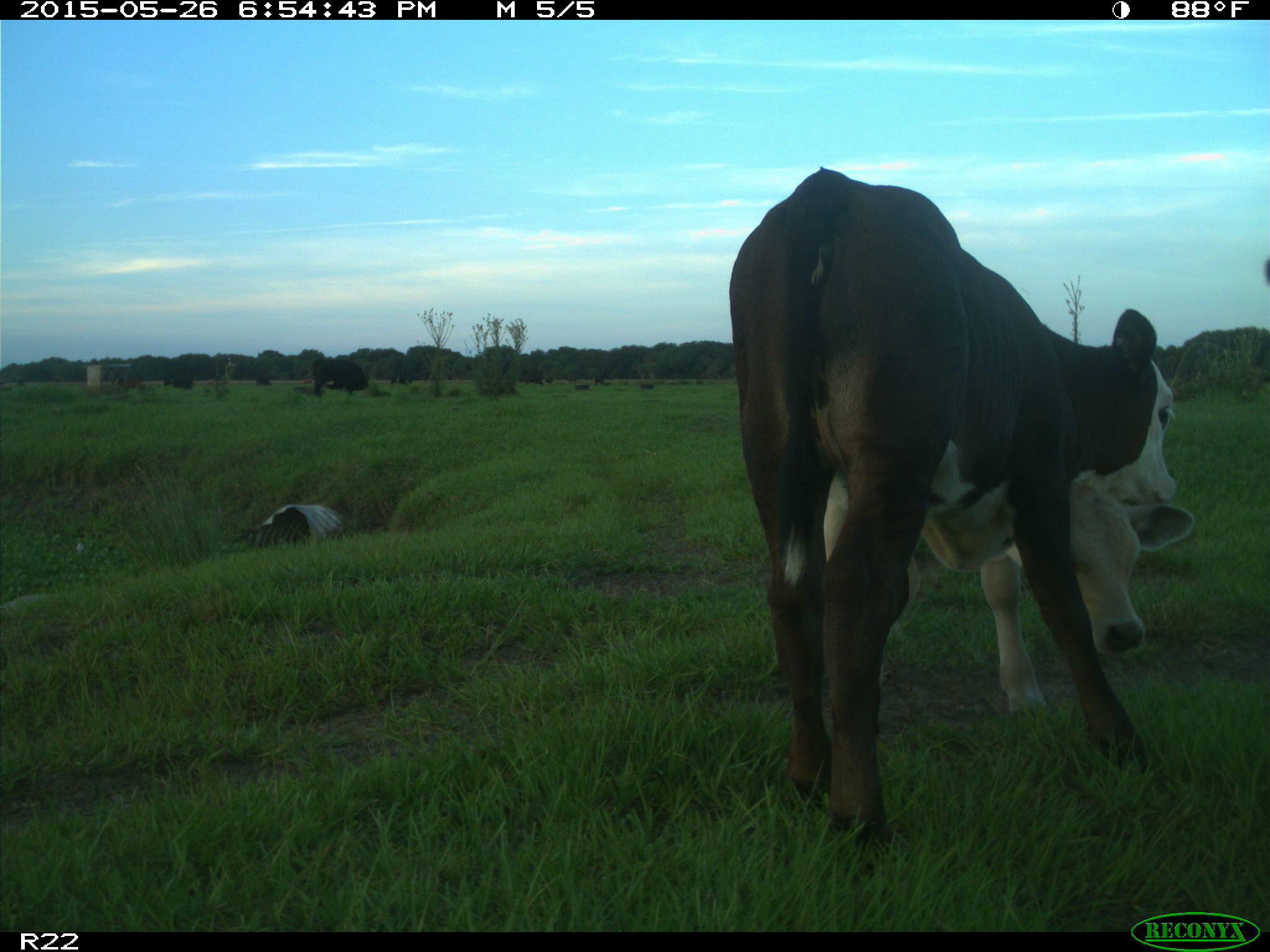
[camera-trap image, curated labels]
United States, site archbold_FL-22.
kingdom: Animalia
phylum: Chordata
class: Mammalia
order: Artiodactyla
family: Bovidae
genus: Bos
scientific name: Bos taurus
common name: domestic cow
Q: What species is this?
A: Bos taurus (domestic cow).